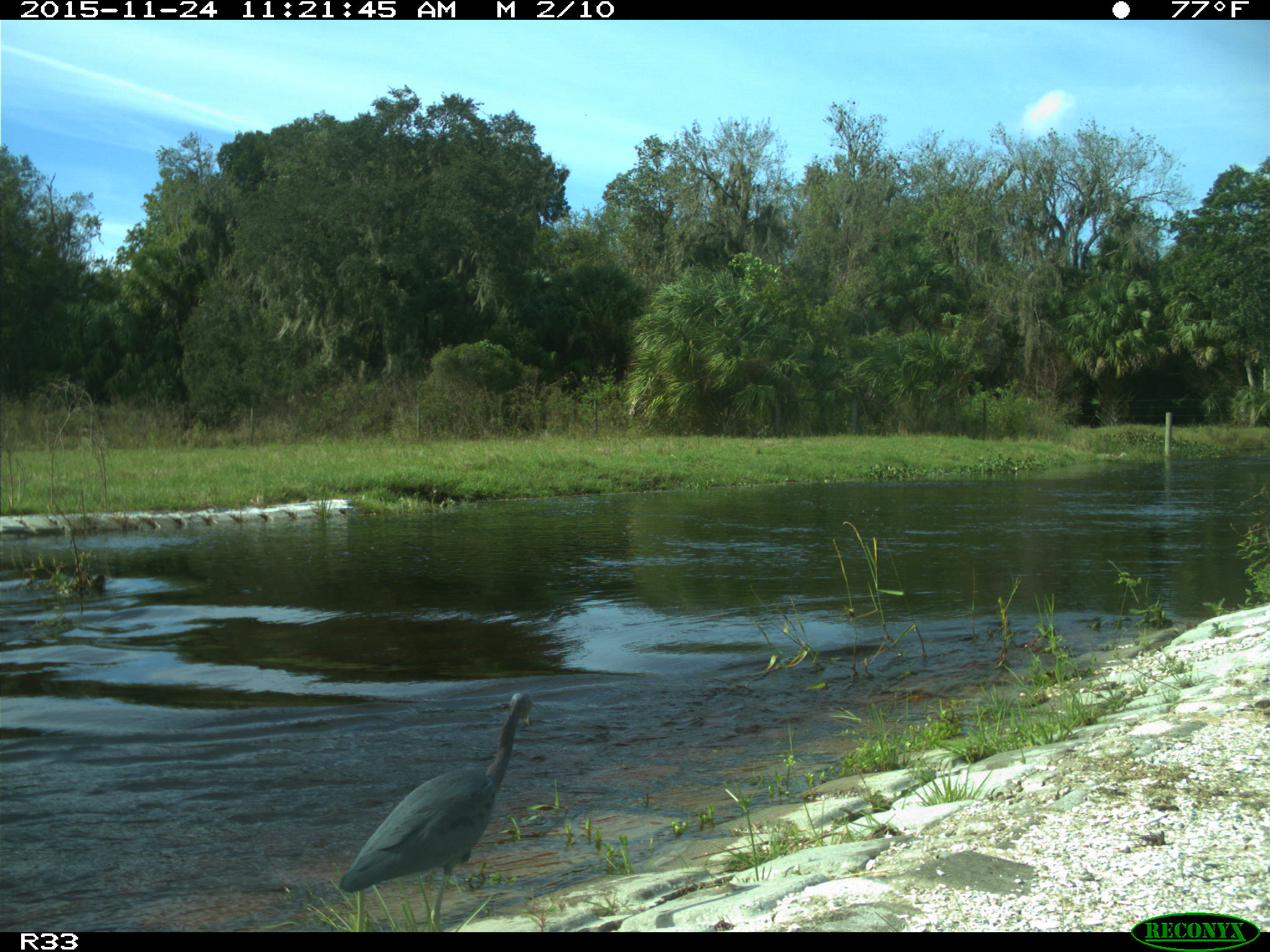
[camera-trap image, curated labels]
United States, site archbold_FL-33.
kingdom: Animalia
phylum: Chordata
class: Aves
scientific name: Aves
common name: birds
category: unidentified bird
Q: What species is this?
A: Unidentified bird (birds) (Aves).